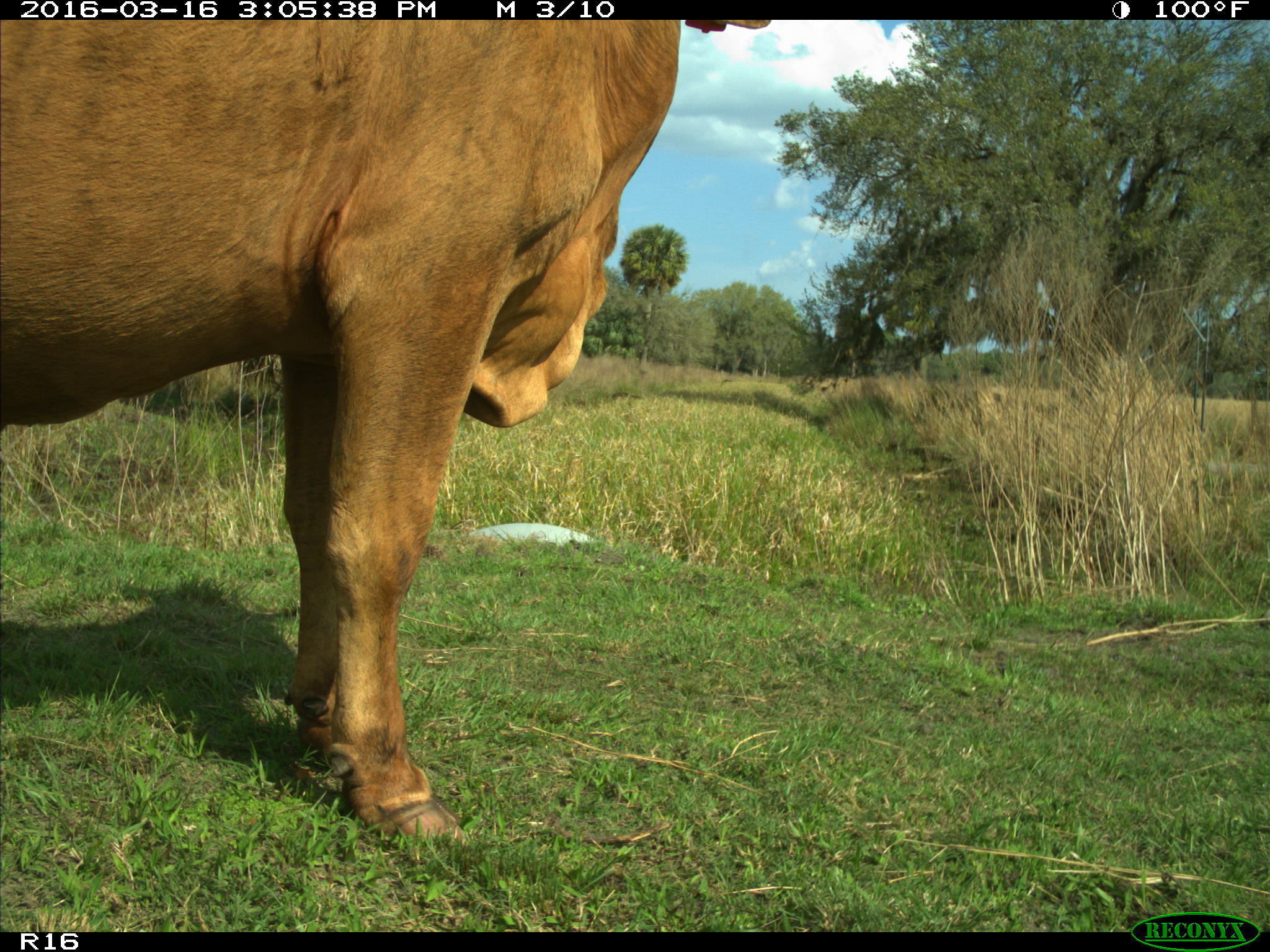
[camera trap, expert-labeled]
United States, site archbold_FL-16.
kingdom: Animalia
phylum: Chordata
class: Mammalia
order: Artiodactyla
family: Bovidae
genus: Bos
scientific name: Bos taurus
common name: domestic cow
Bos taurus (domestic cow).